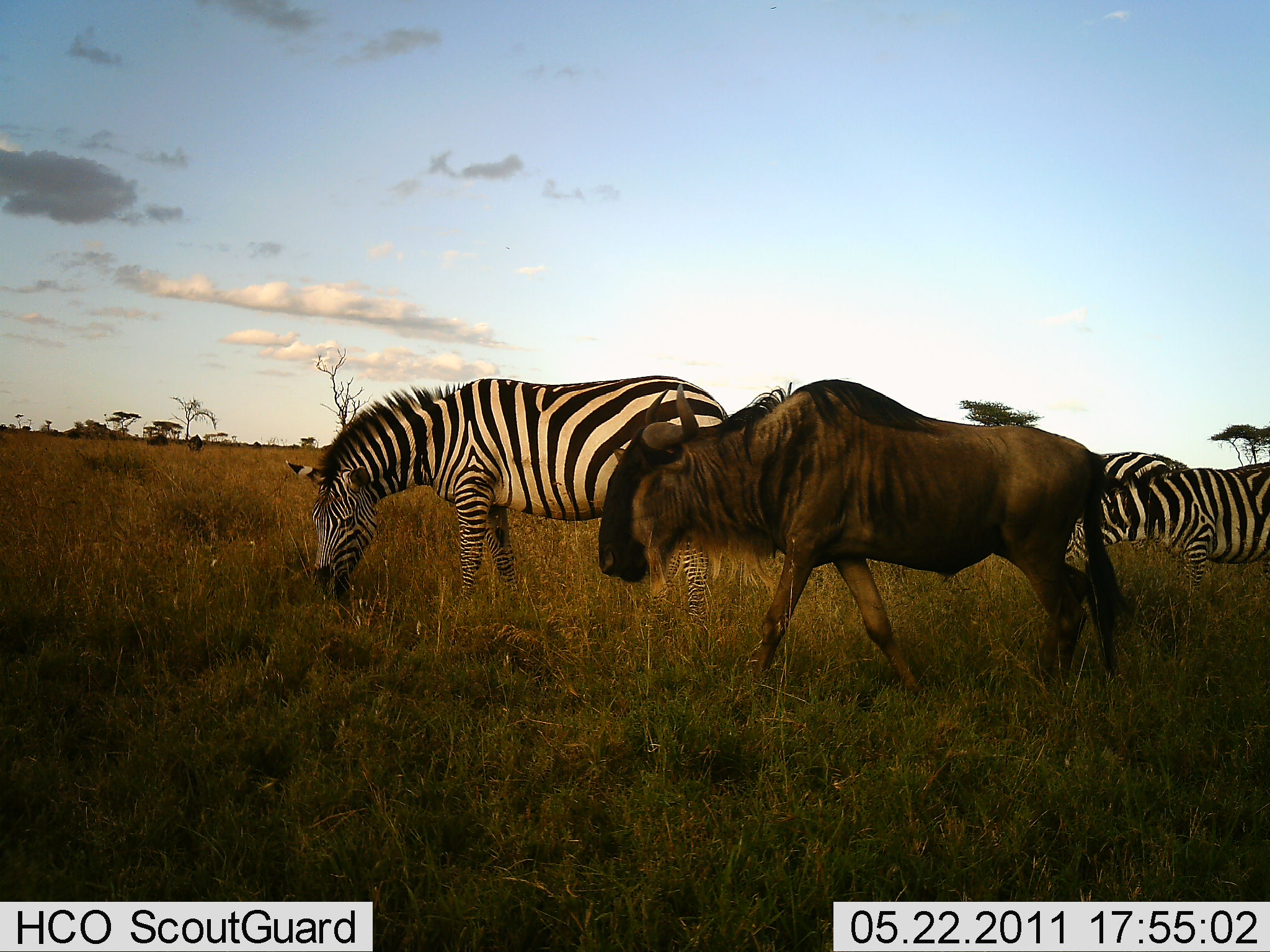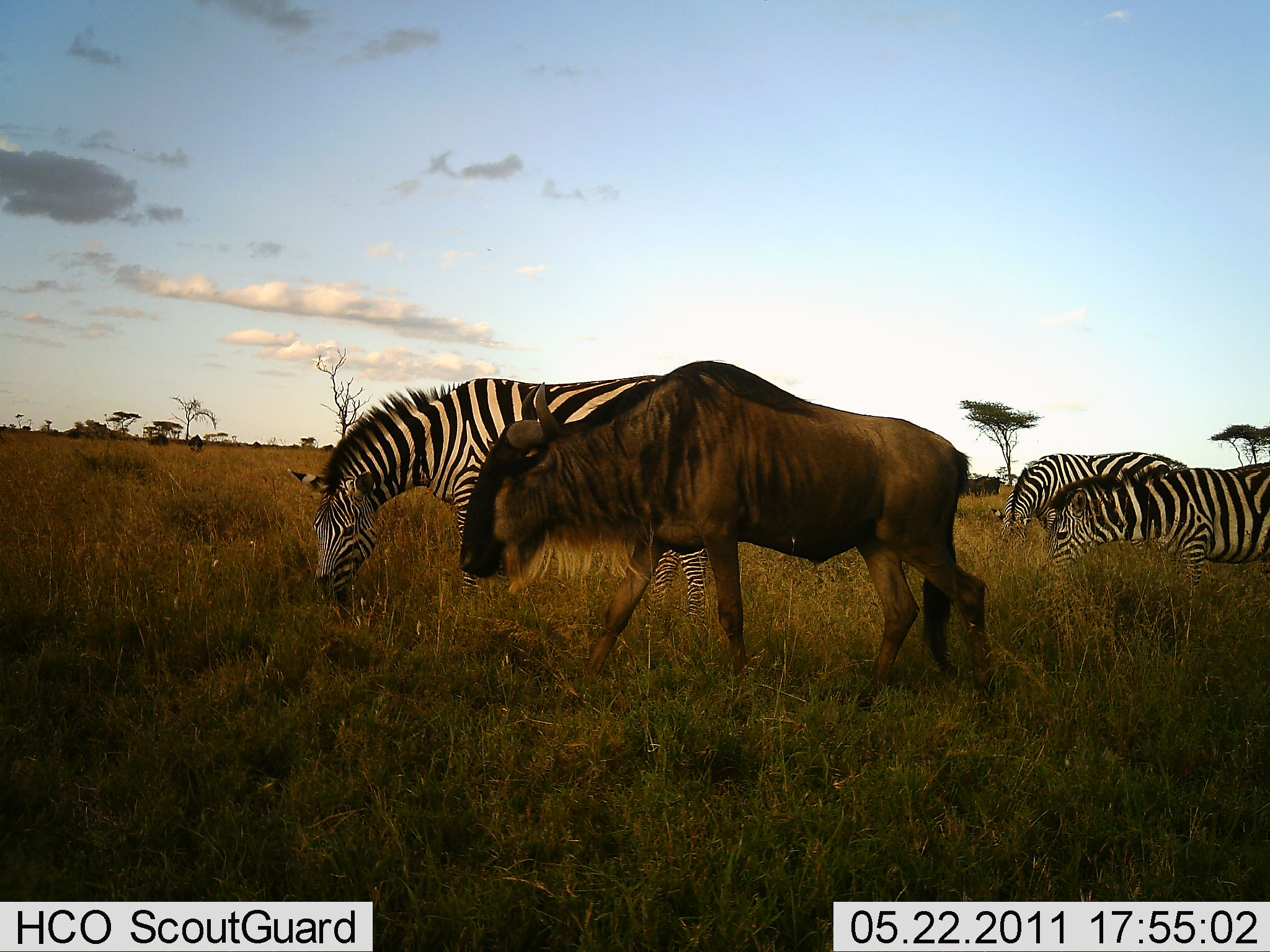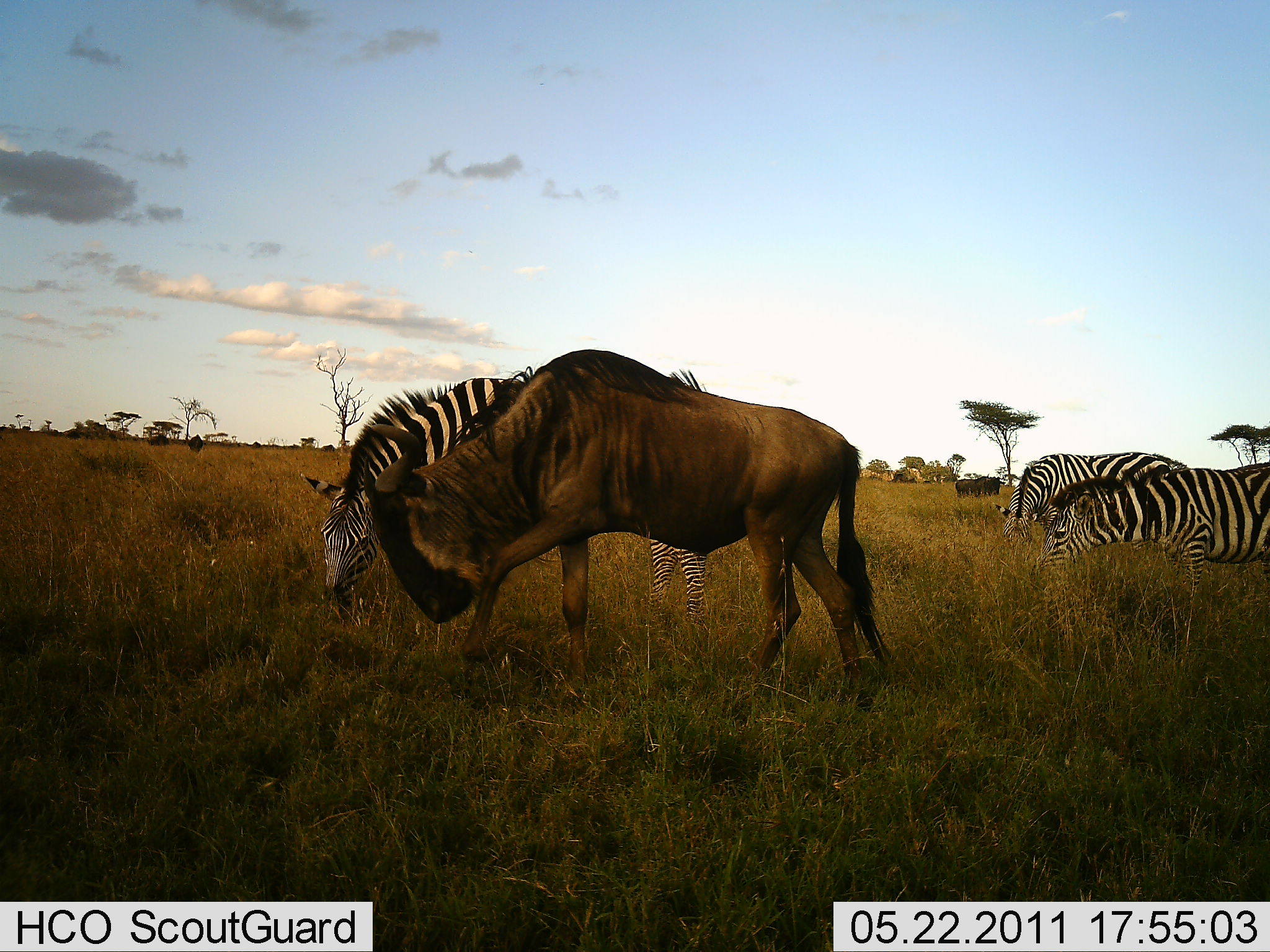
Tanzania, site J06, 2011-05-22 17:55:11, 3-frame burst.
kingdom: Animalia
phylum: Chordata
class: Mammalia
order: Artiodactyla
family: Bovidae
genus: Connochaetes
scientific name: Connochaetes taurinus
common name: blue wildebeest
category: wildebeest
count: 1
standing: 0%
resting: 0%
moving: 91%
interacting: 0%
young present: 0%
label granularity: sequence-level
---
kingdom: Animalia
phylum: Chordata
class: Mammalia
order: Perissodactyla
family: Equidae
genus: Equus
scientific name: Equus quagga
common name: plains zebra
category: zebra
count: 3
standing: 30%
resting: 0%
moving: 0%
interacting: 0%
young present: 0%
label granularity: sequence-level